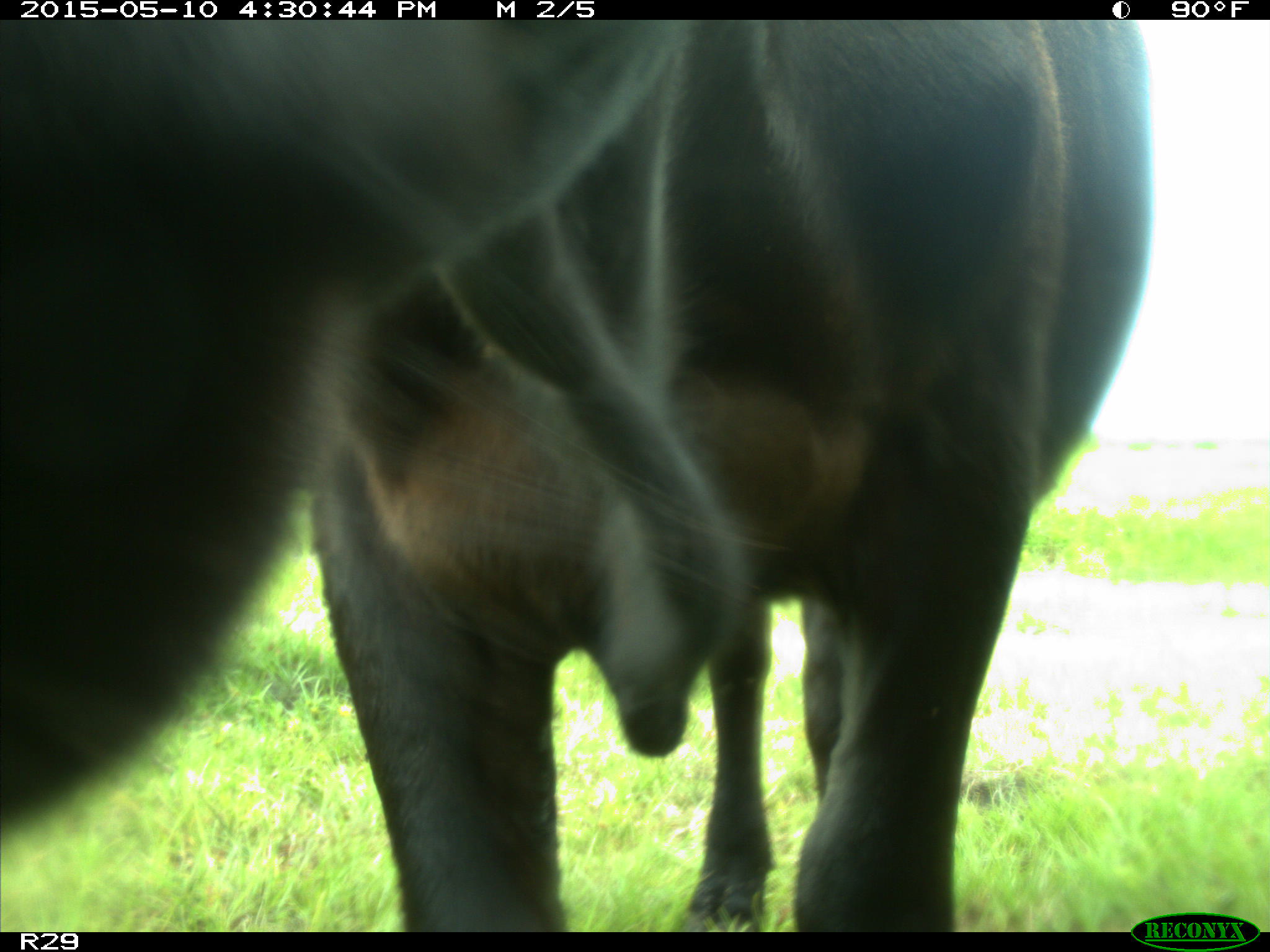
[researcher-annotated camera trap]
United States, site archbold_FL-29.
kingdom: Animalia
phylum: Chordata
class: Mammalia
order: Artiodactyla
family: Bovidae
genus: Bos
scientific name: Bos taurus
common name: domestic cow